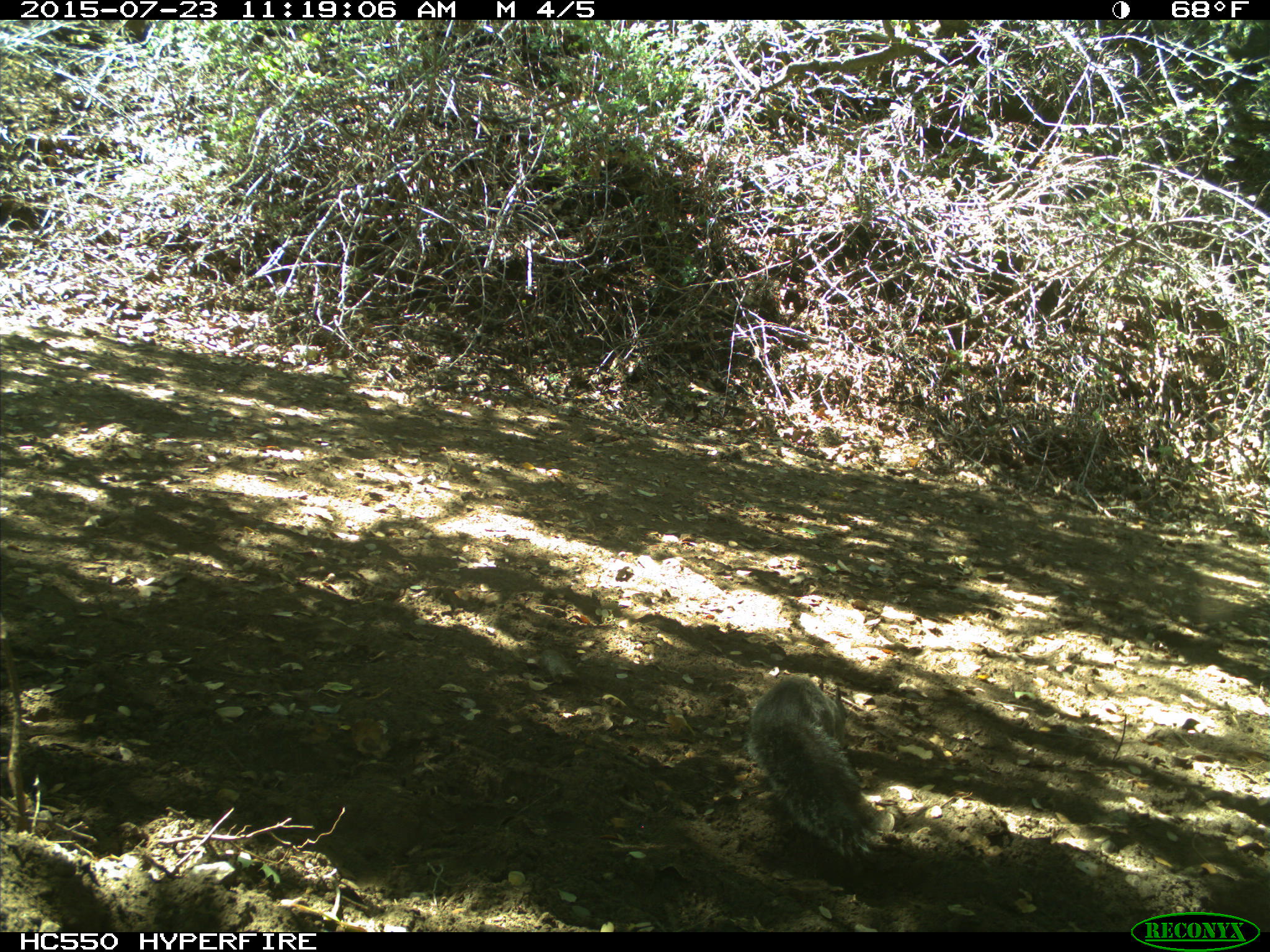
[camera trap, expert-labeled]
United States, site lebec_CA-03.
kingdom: Animalia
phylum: Chordata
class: Mammalia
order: Rodentia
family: Sciuridae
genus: Sciurus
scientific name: Sciurus carolinensis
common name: eastern gray squirrel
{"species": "Sciurus carolinensis (eastern gray squirrel)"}